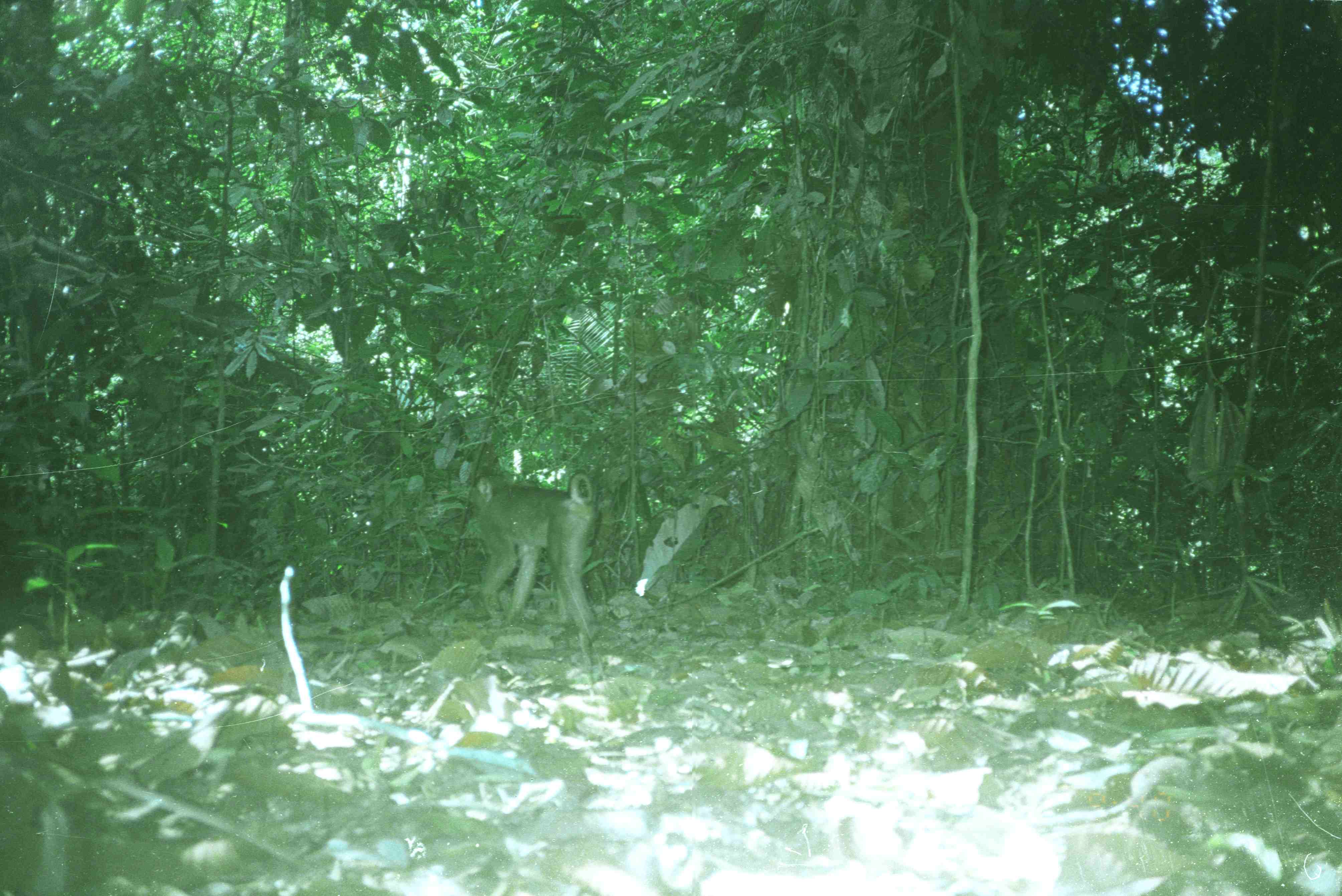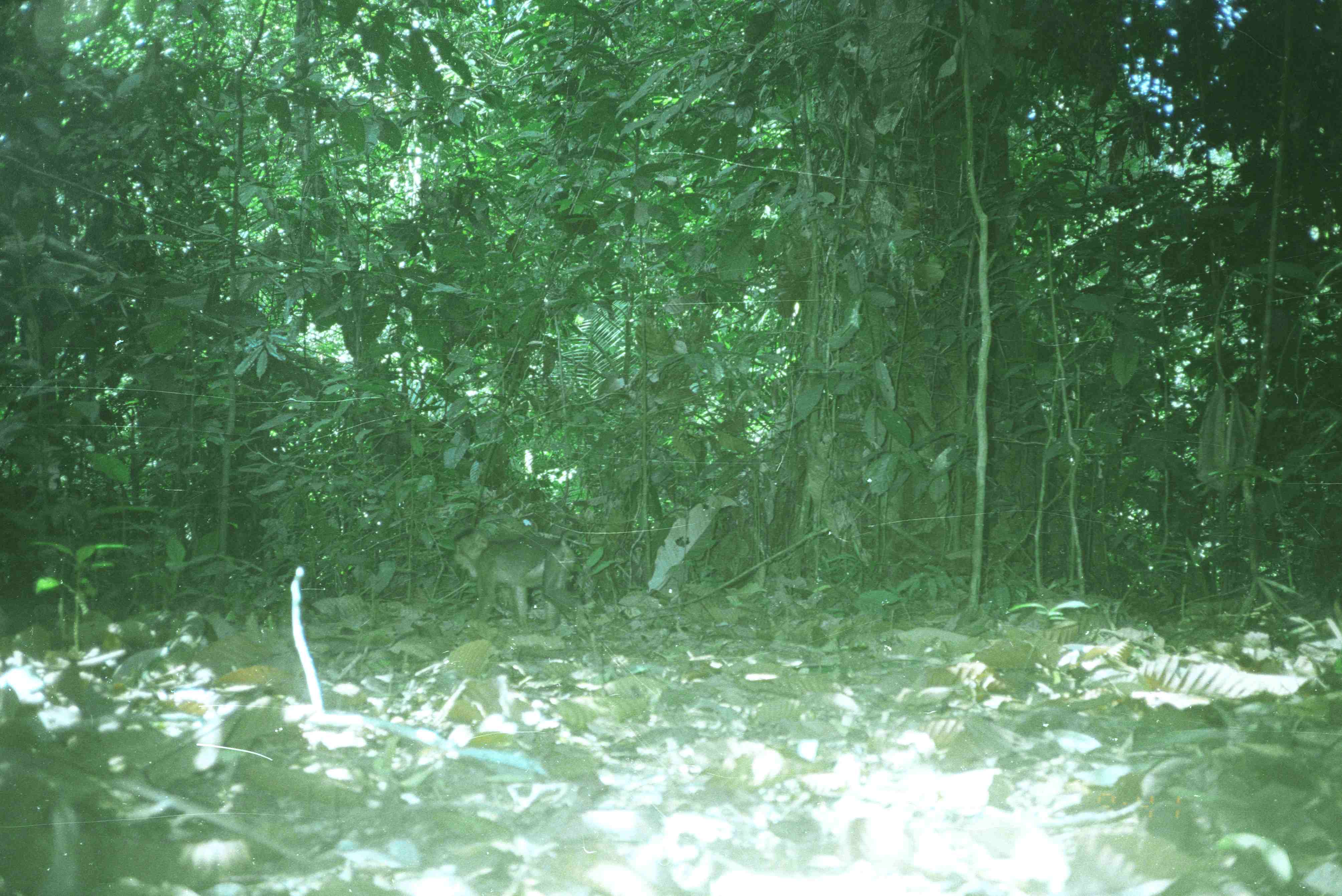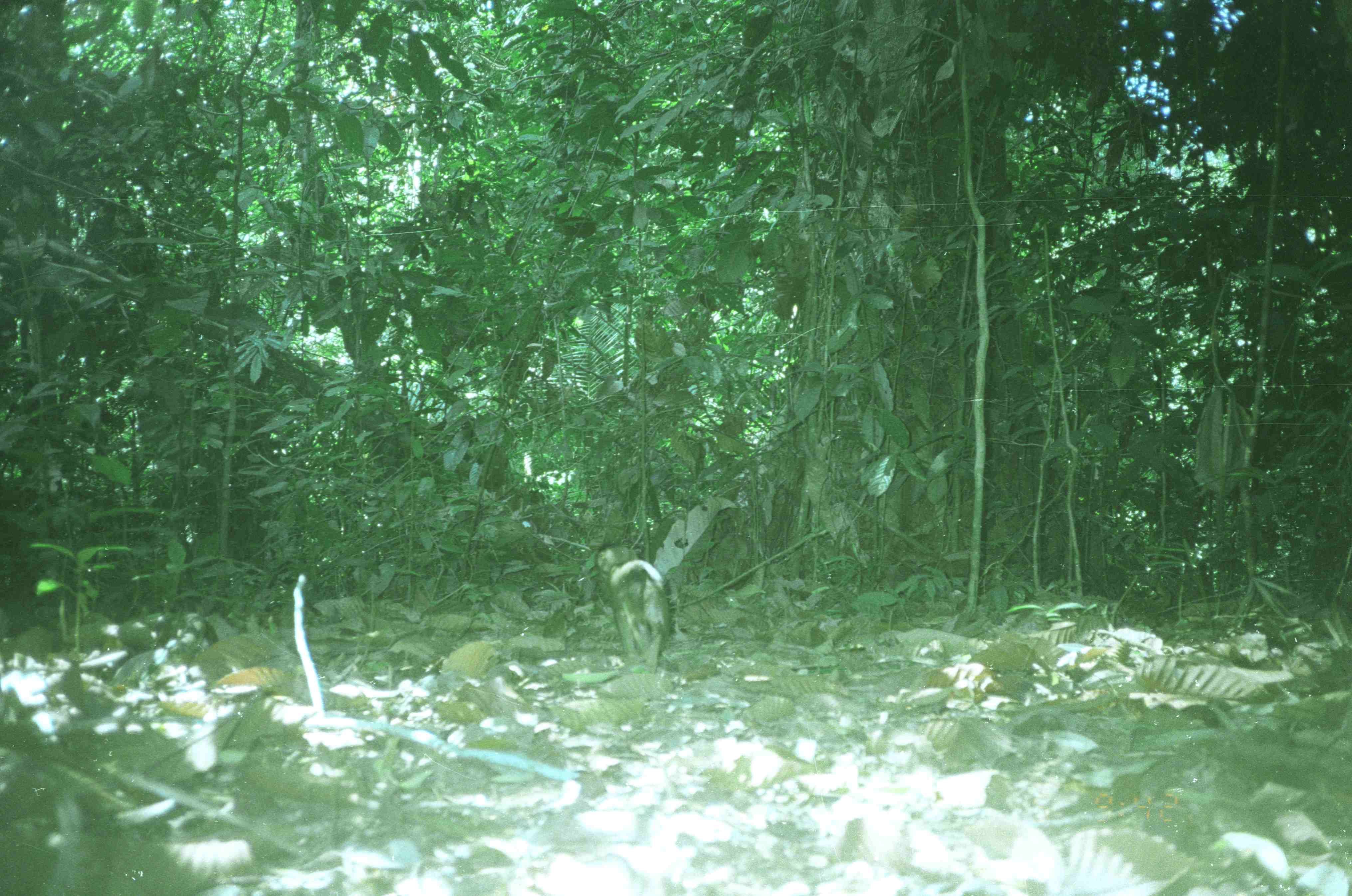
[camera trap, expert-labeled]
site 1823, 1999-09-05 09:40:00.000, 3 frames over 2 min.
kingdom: Animalia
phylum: Chordata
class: Mammalia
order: Primates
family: Cercopithecidae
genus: Macaca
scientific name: Macaca nemestrina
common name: southern pig-tailed macaque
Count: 1.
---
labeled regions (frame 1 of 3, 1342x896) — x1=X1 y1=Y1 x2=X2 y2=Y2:
macaca nemestrina: x1=466 y1=470 x2=603 y2=640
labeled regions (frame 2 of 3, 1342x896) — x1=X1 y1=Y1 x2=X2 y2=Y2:
macaca nemestrina: x1=451 y1=525 x2=585 y2=634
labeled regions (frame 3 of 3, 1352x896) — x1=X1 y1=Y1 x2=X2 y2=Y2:
macaca nemestrina: x1=592 y1=541 x2=671 y2=668